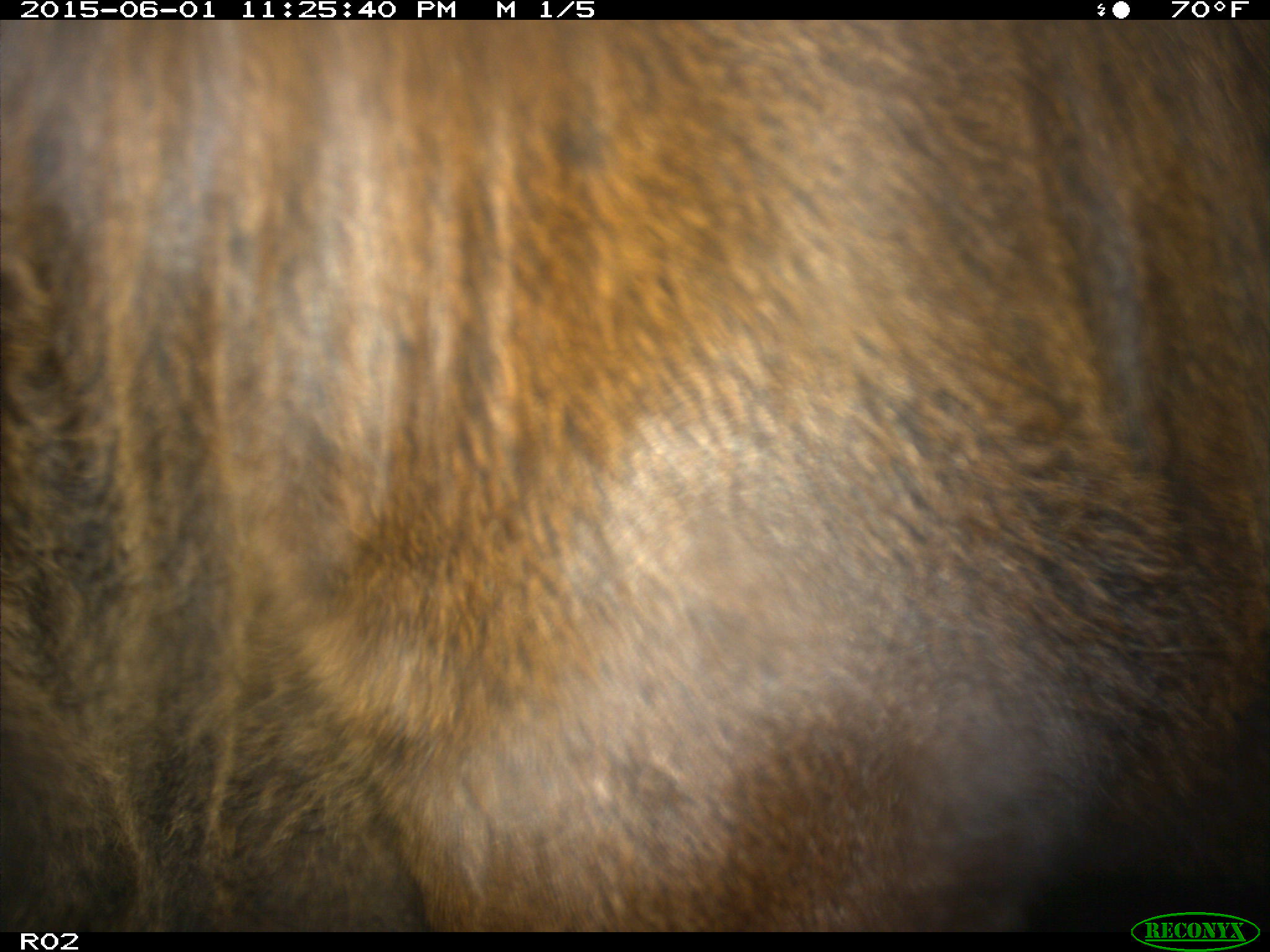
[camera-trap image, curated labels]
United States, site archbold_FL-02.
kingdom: Animalia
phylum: Chordata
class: Mammalia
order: Artiodactyla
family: Bovidae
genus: Bos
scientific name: Bos taurus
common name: domestic cow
Bos taurus (domestic cow).